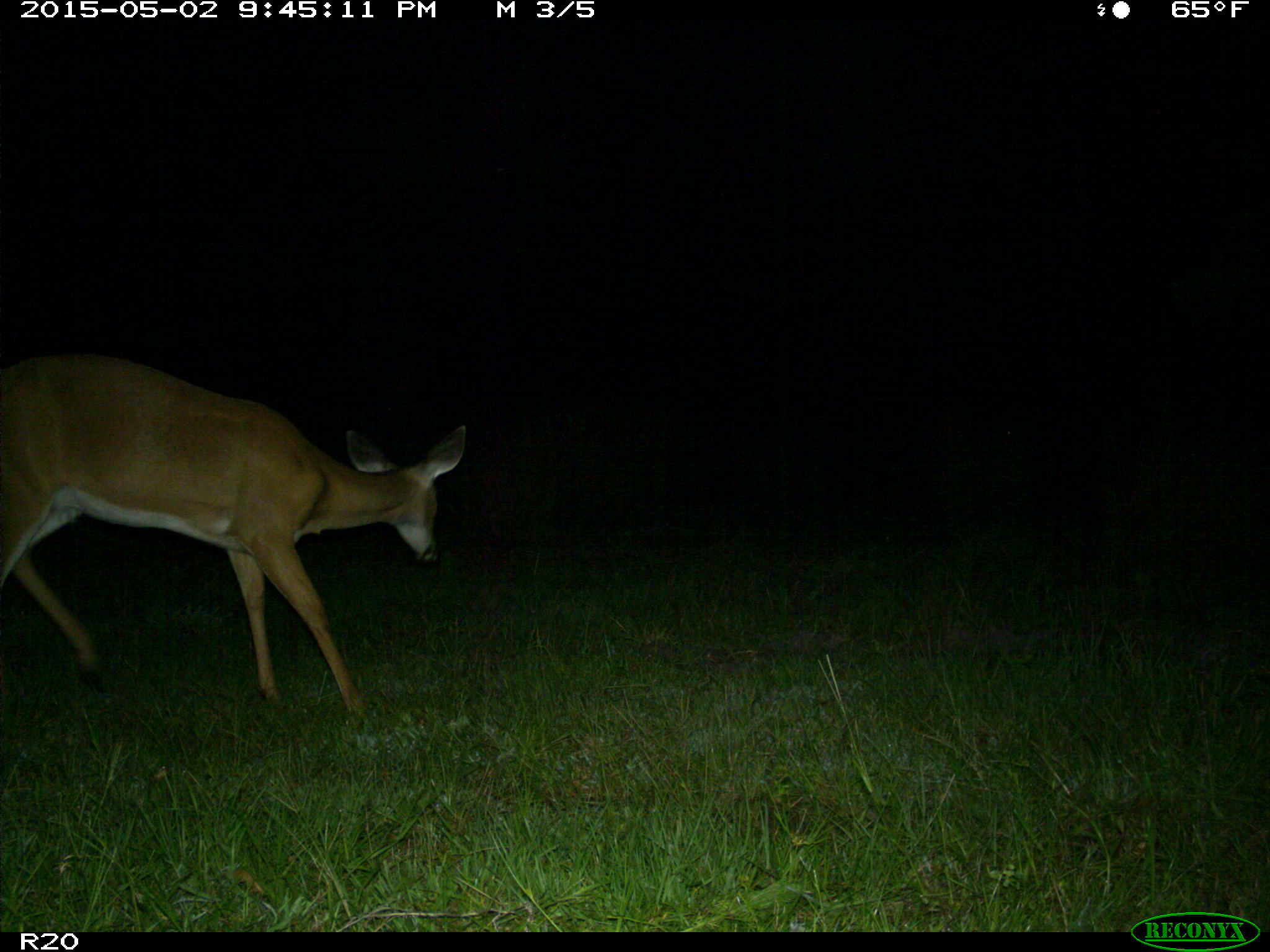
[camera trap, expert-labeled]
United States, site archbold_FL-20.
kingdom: Animalia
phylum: Chordata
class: Mammalia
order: Artiodactyla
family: Cervidae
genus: Odocoileus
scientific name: Odocoileus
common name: deer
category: unidentified deer